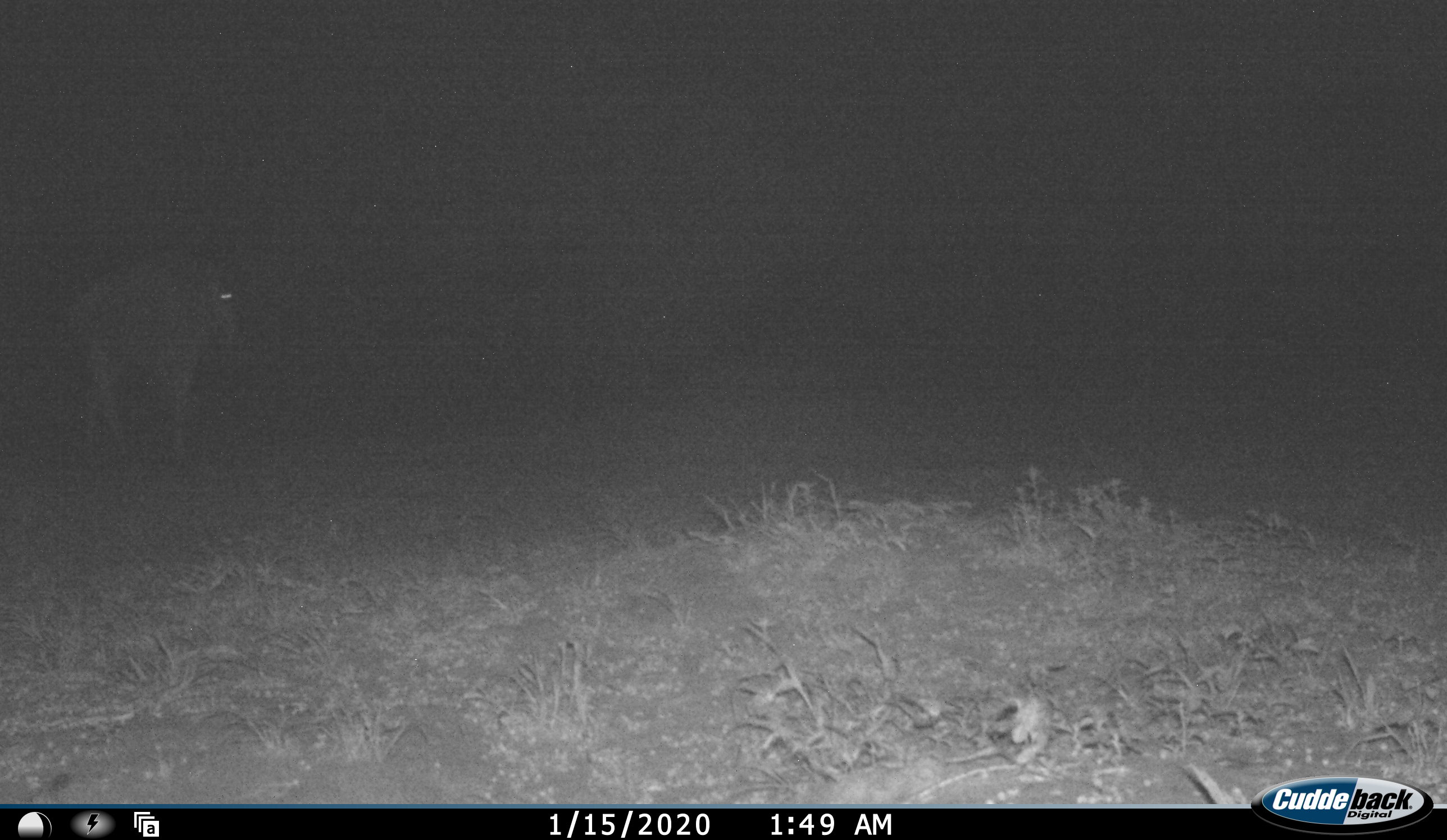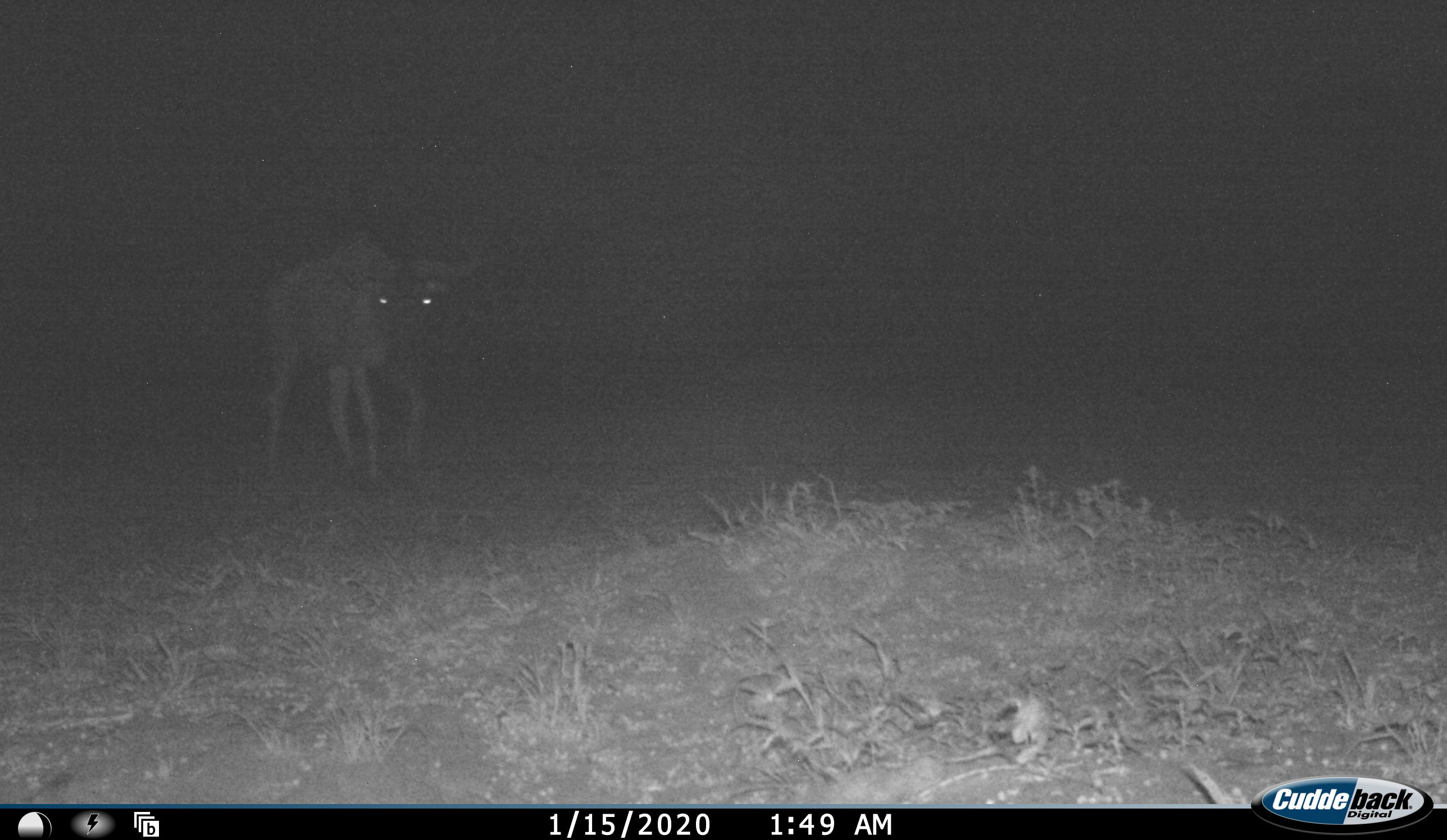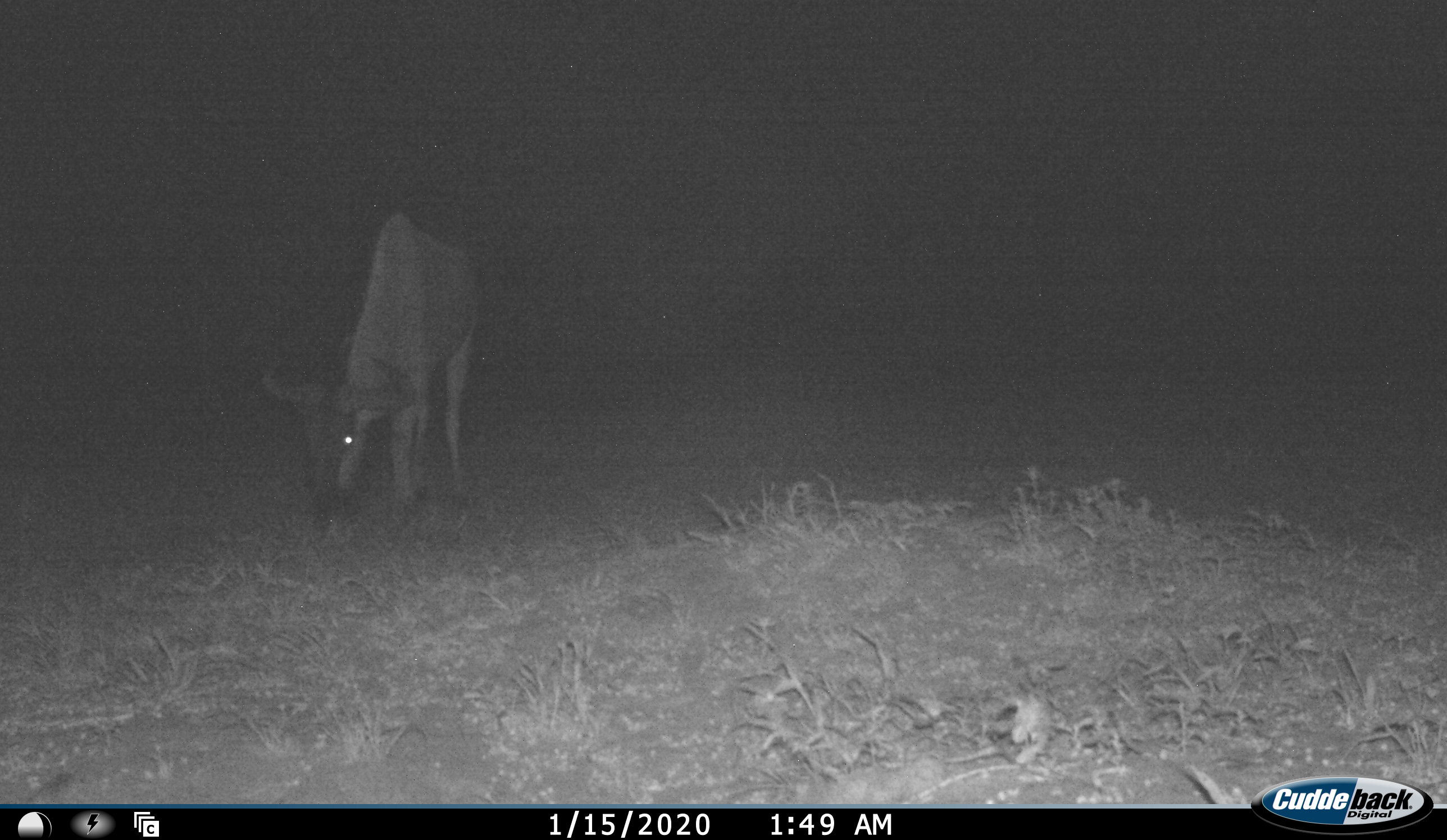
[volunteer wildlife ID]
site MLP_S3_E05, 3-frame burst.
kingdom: Animalia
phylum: Chordata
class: Mammalia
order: Artiodactyla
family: Bovidae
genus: Connochaetes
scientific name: Connochaetes taurinus taurinus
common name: blue wildebeest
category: wildebeestblue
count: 1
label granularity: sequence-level